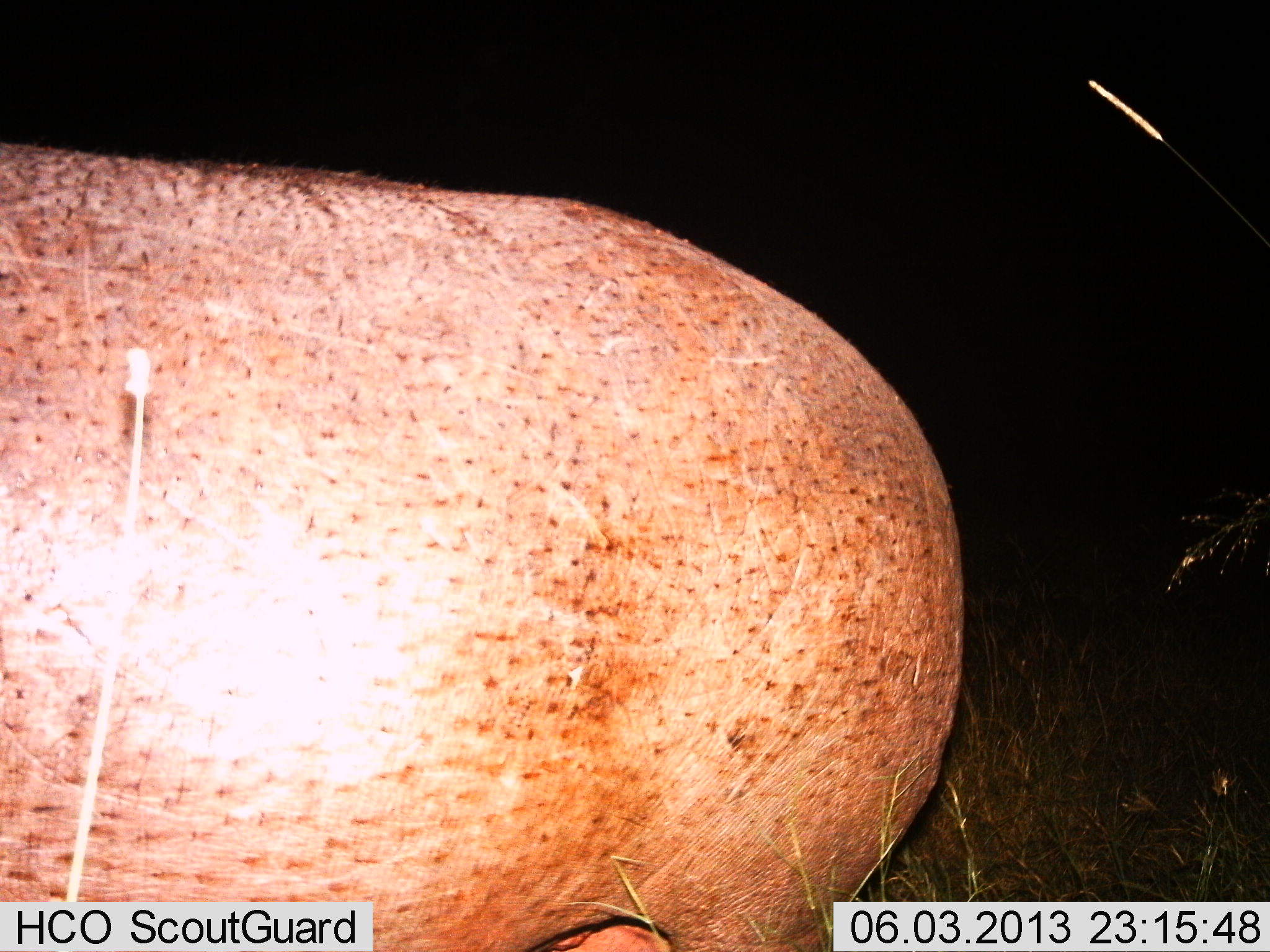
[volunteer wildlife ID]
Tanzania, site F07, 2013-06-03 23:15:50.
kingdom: Animalia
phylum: Chordata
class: Mammalia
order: Artiodactyla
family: Hippopotamidae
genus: Hippopotamus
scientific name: Hippopotamus amphibius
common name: hippopotamus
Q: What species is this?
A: Hippopotamus (Hippopotamus amphibius).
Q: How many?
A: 1.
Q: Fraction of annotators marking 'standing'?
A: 71%.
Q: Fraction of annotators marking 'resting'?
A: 6%.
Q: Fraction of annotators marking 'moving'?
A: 35%.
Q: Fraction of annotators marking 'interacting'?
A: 6%.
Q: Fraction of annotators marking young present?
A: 0%.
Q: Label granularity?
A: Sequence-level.